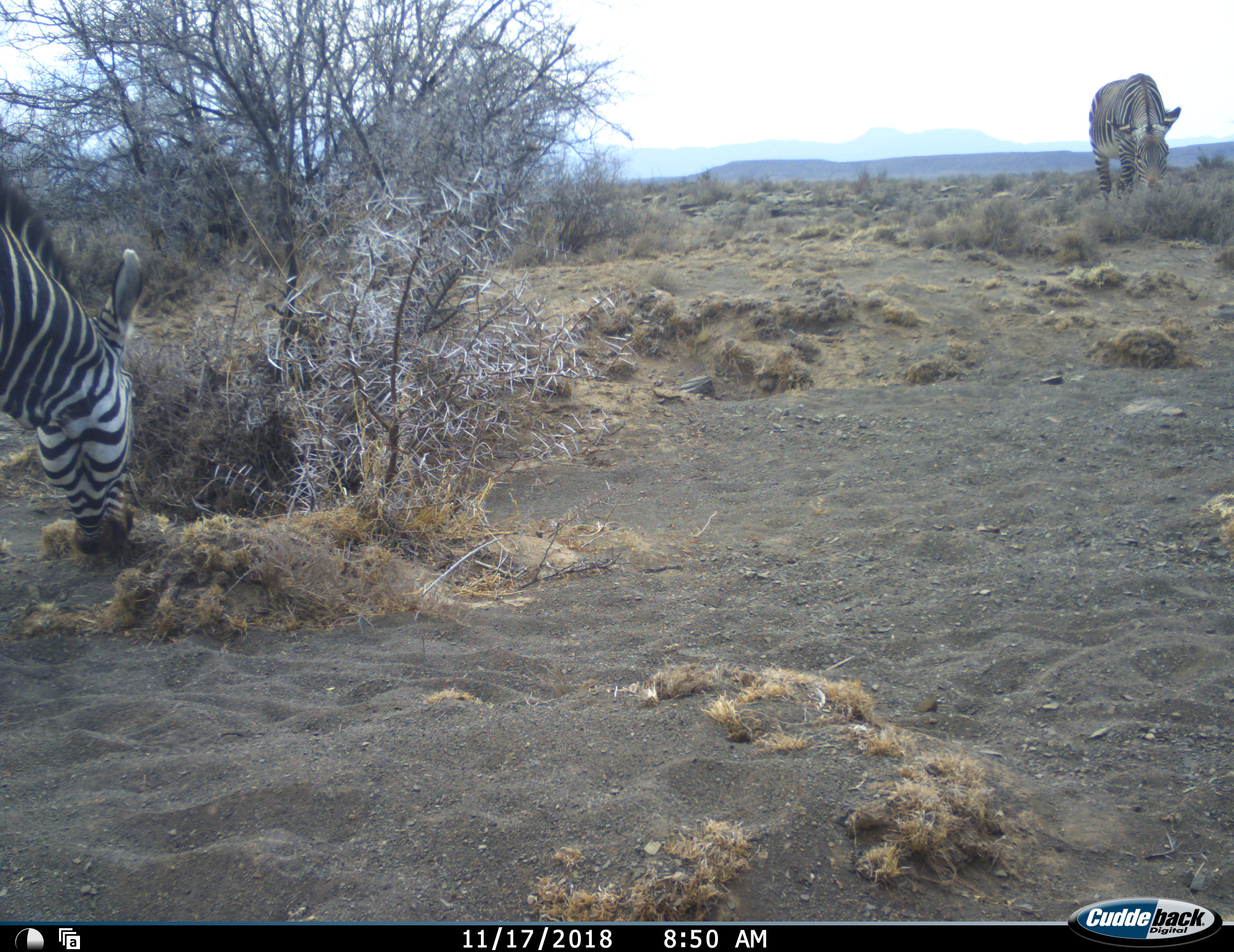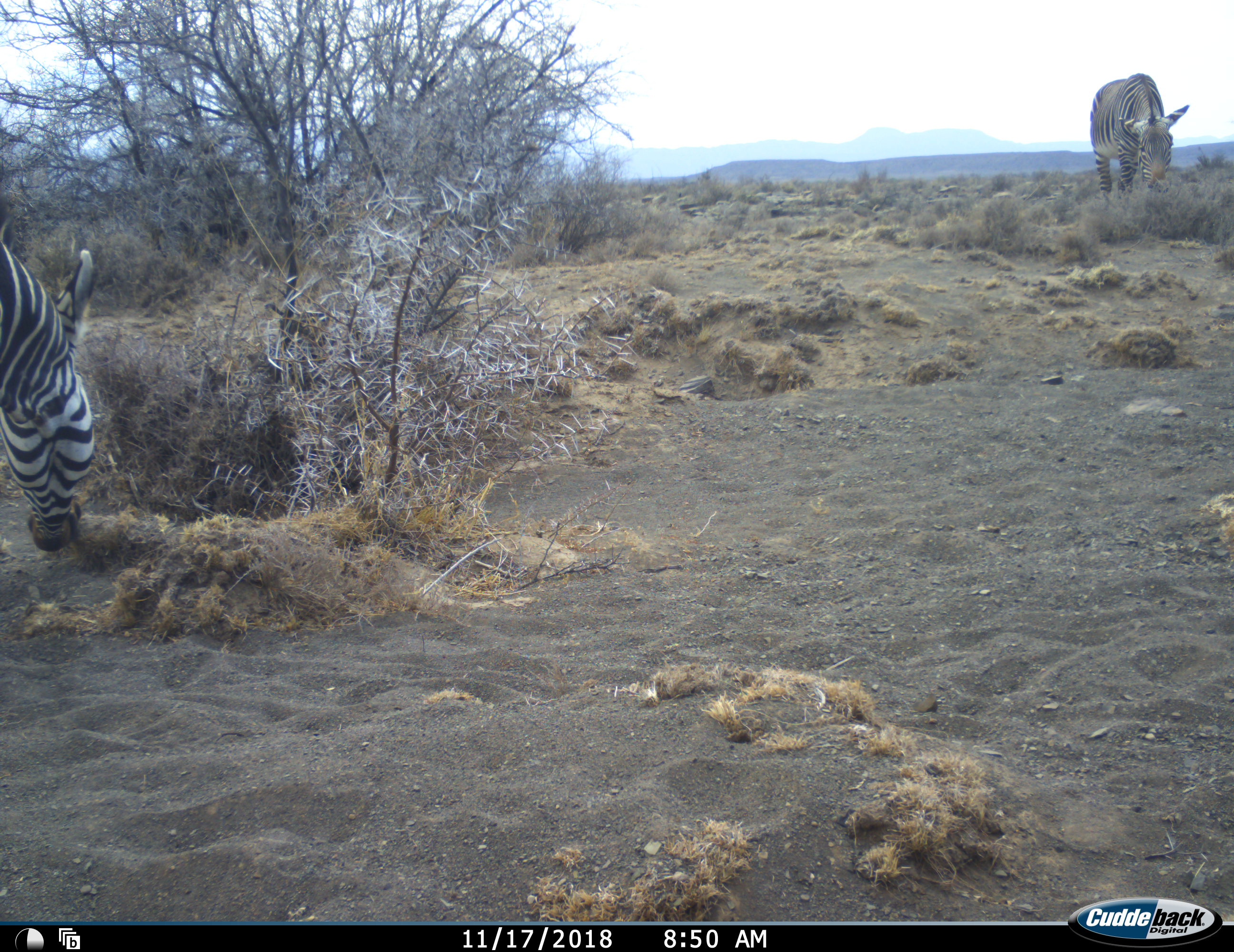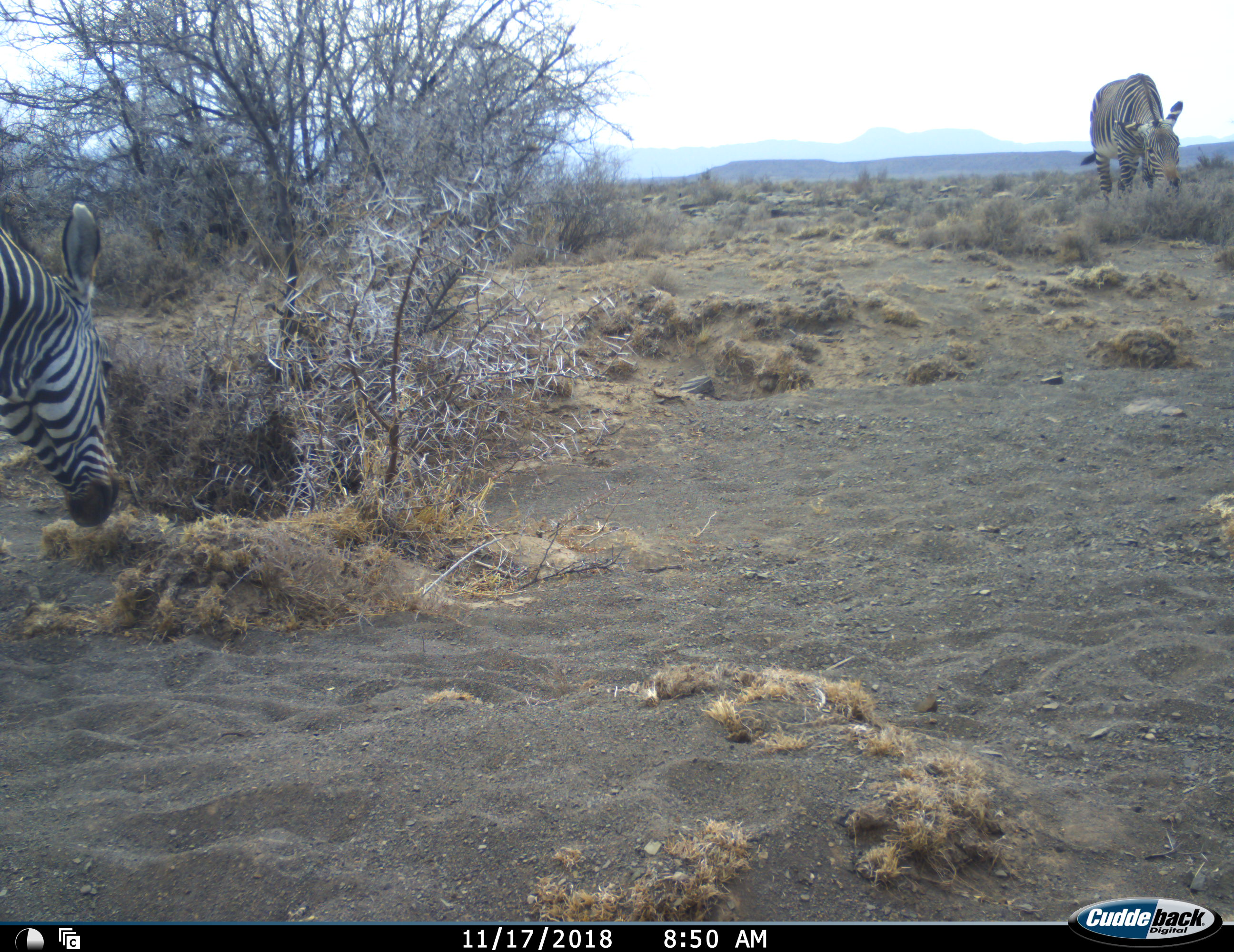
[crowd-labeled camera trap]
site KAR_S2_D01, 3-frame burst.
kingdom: Animalia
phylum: Chordata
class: Mammalia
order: Perissodactyla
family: Equidae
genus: Equus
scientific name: Equus zebra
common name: mountain zebra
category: zebramountain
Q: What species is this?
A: Zebramountain (mountain zebra) (Equus zebra).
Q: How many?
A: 2.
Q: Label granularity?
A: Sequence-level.